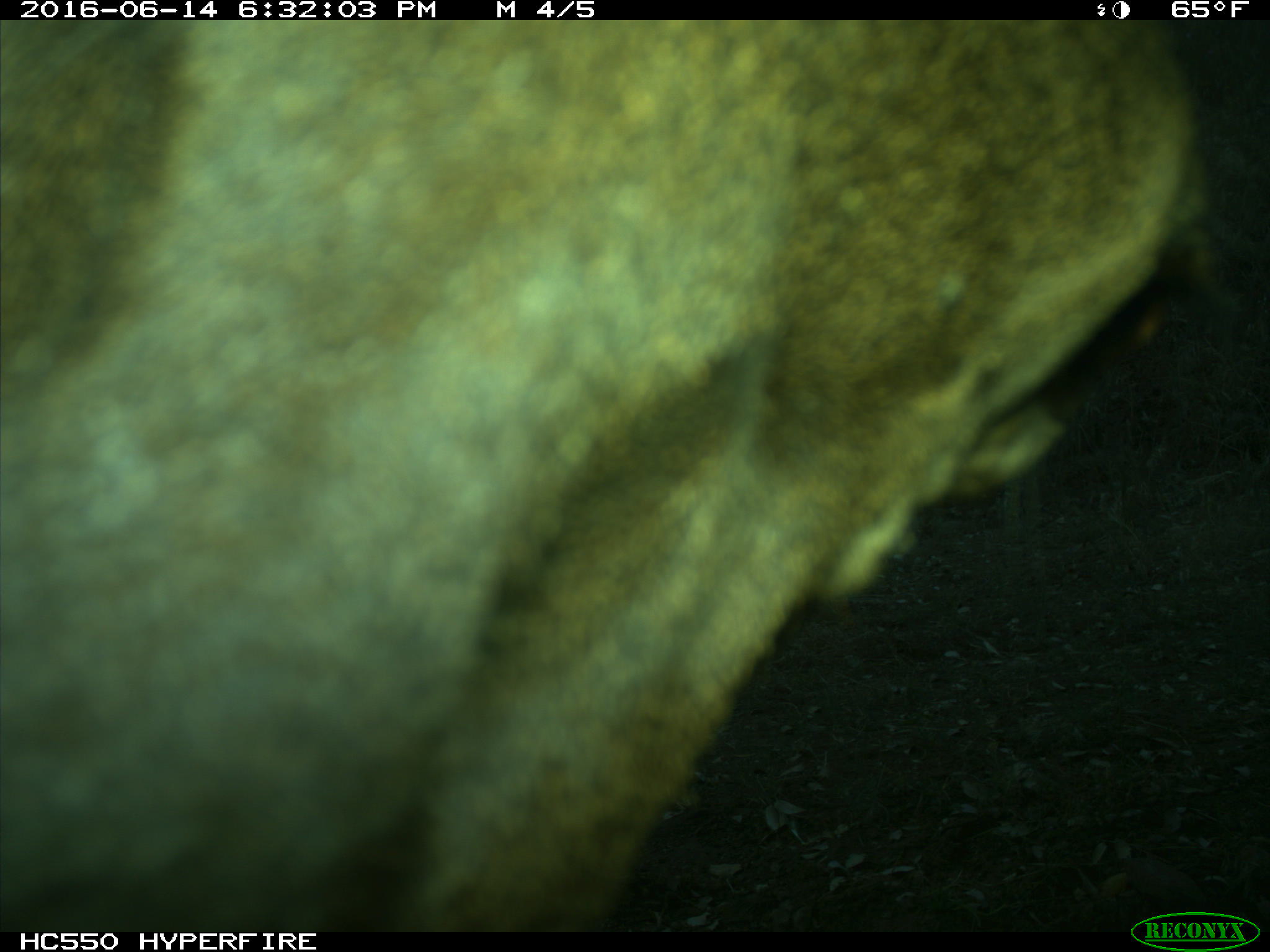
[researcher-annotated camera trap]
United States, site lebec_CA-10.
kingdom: Animalia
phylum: Chordata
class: Mammalia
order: Artiodactyla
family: Cervidae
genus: Cervus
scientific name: Cervus canadensis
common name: elk